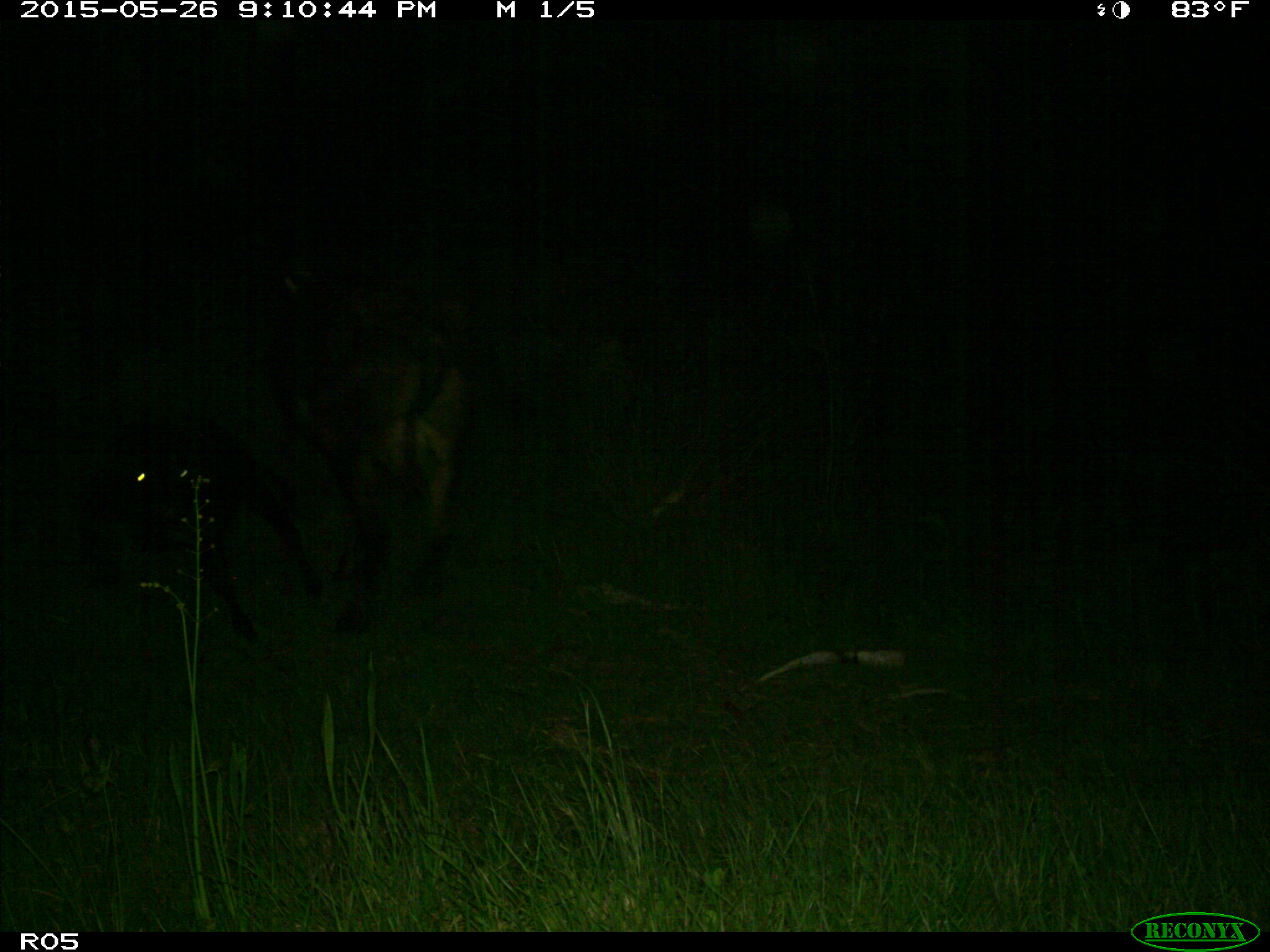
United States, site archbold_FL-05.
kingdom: Animalia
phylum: Chordata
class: Mammalia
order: Artiodactyla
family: Bovidae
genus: Bos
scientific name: Bos taurus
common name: domestic cow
Bos taurus (domestic cow).